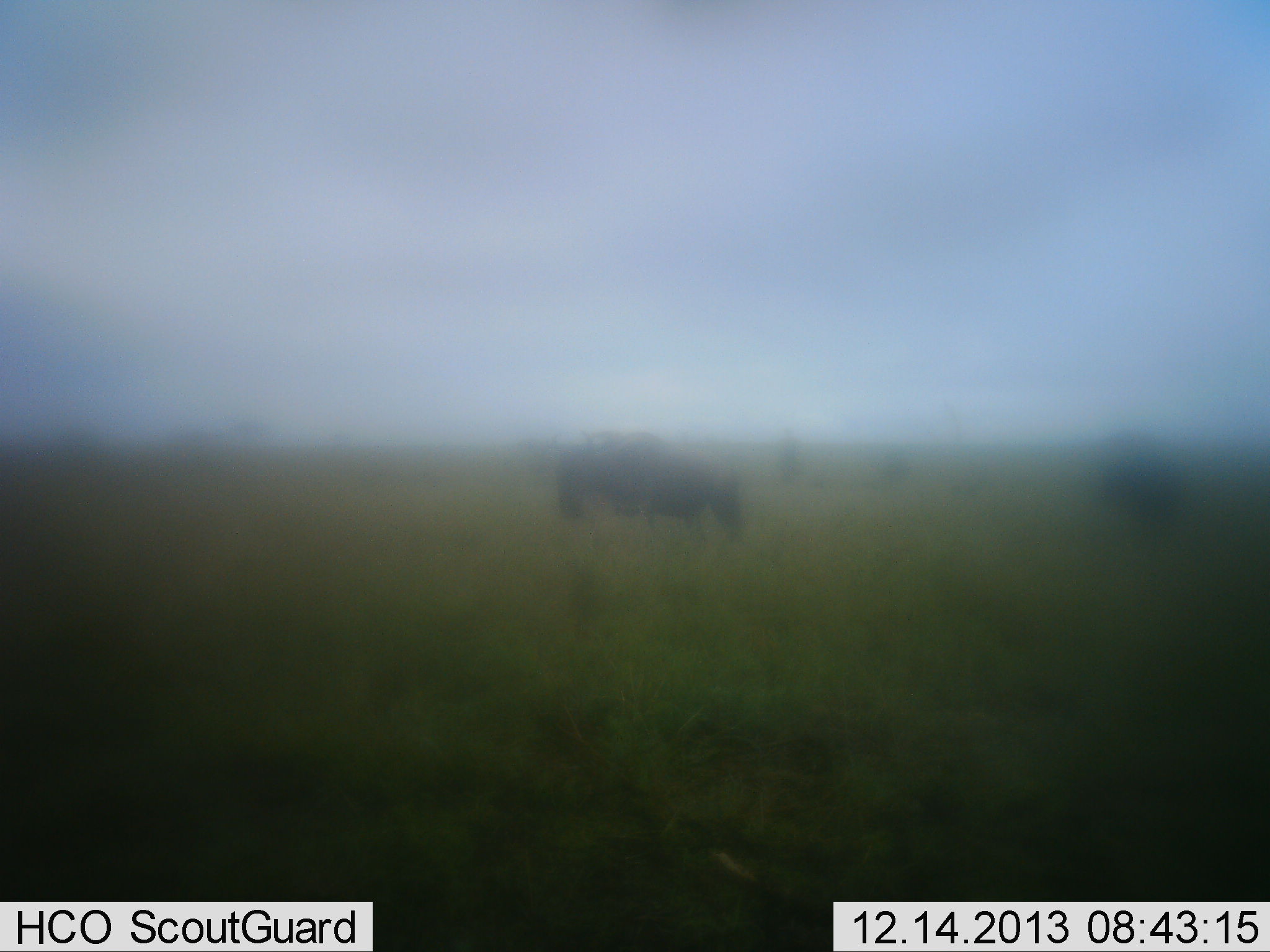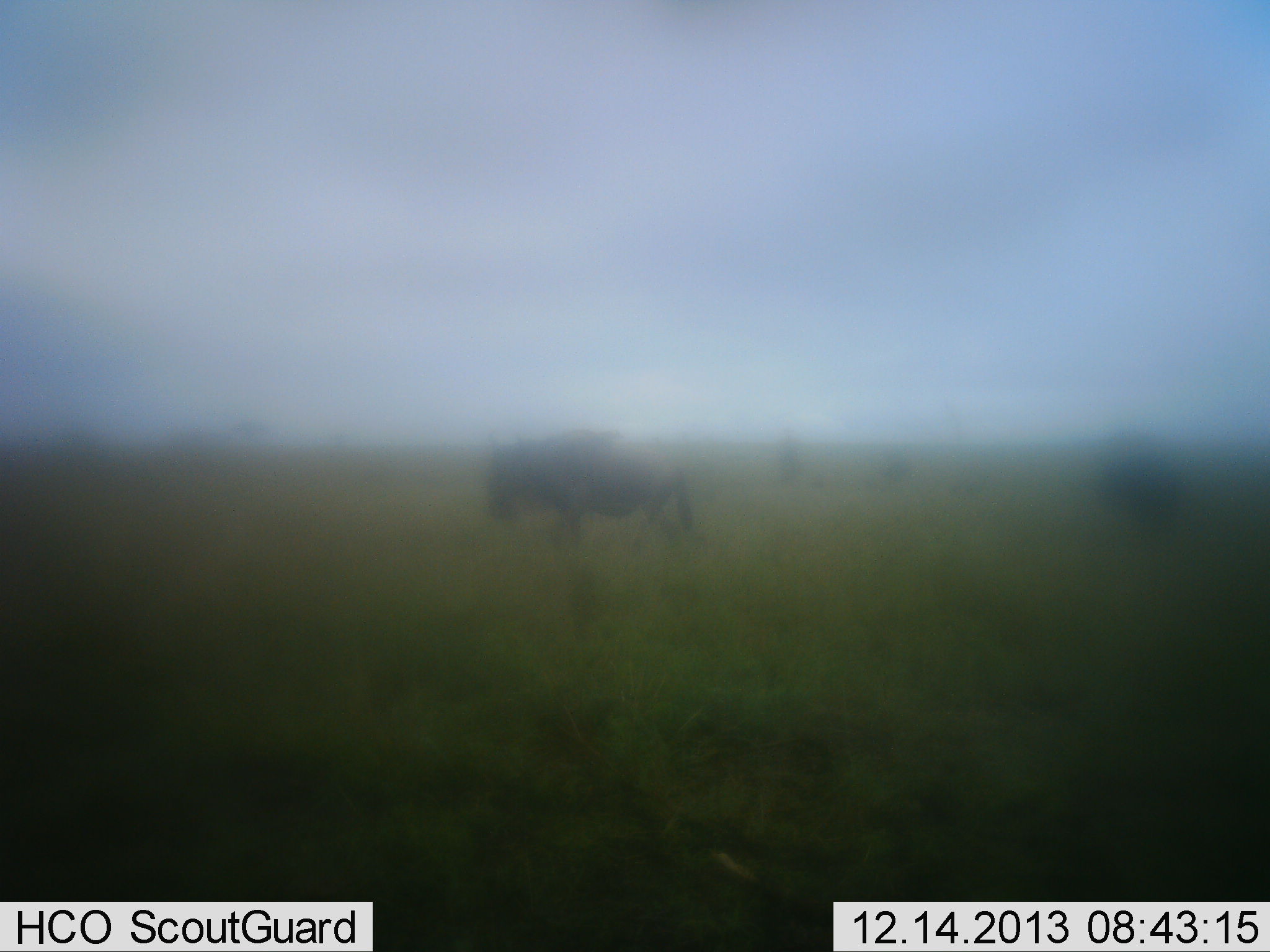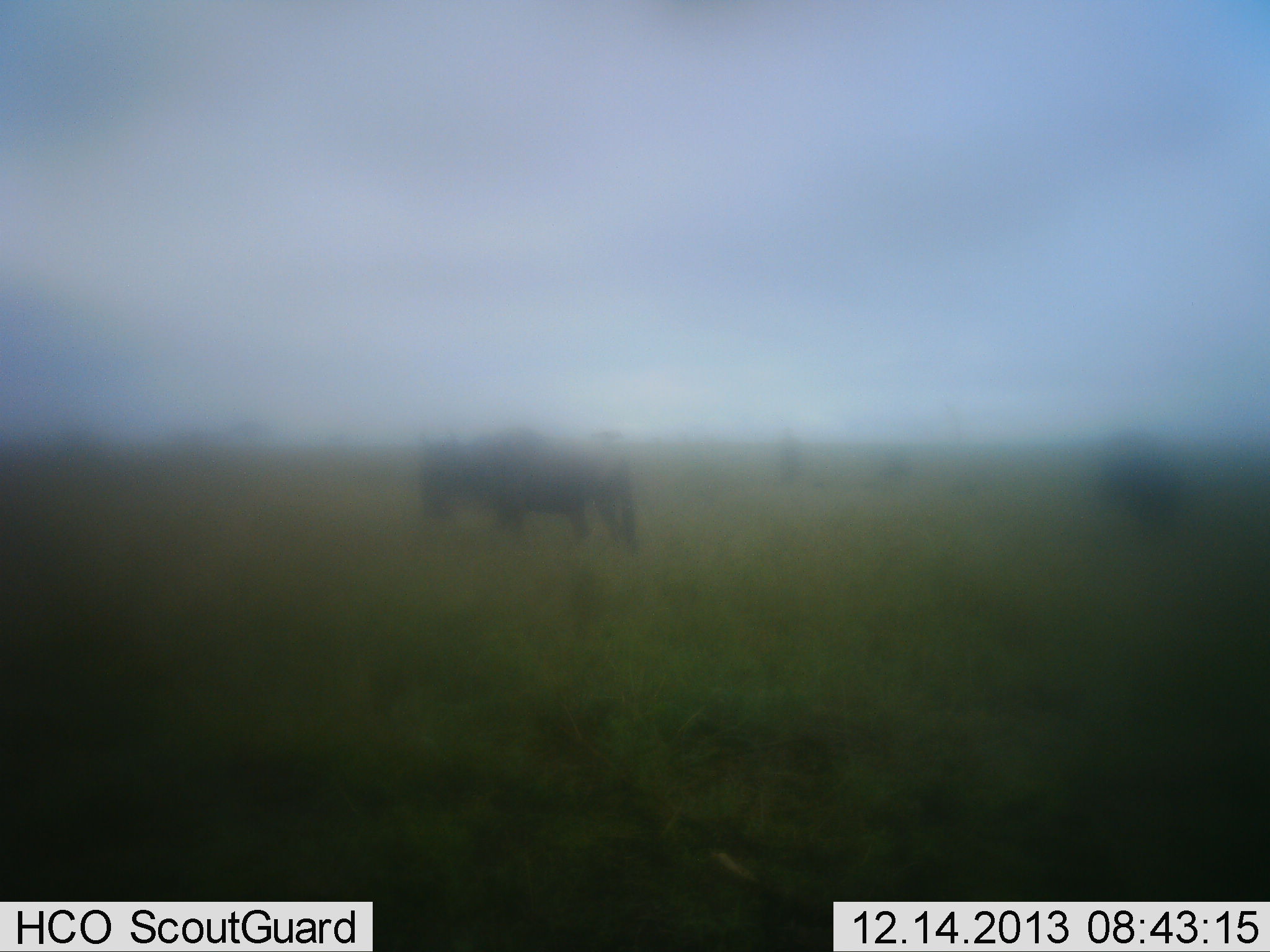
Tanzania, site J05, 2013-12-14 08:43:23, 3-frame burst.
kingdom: Animalia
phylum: Chordata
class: Mammalia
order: Artiodactyla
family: Bovidae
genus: Connochaetes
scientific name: Connochaetes taurinus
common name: blue wildebeest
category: wildebeest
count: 1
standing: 10%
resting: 0%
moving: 90%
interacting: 0%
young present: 0%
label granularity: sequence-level